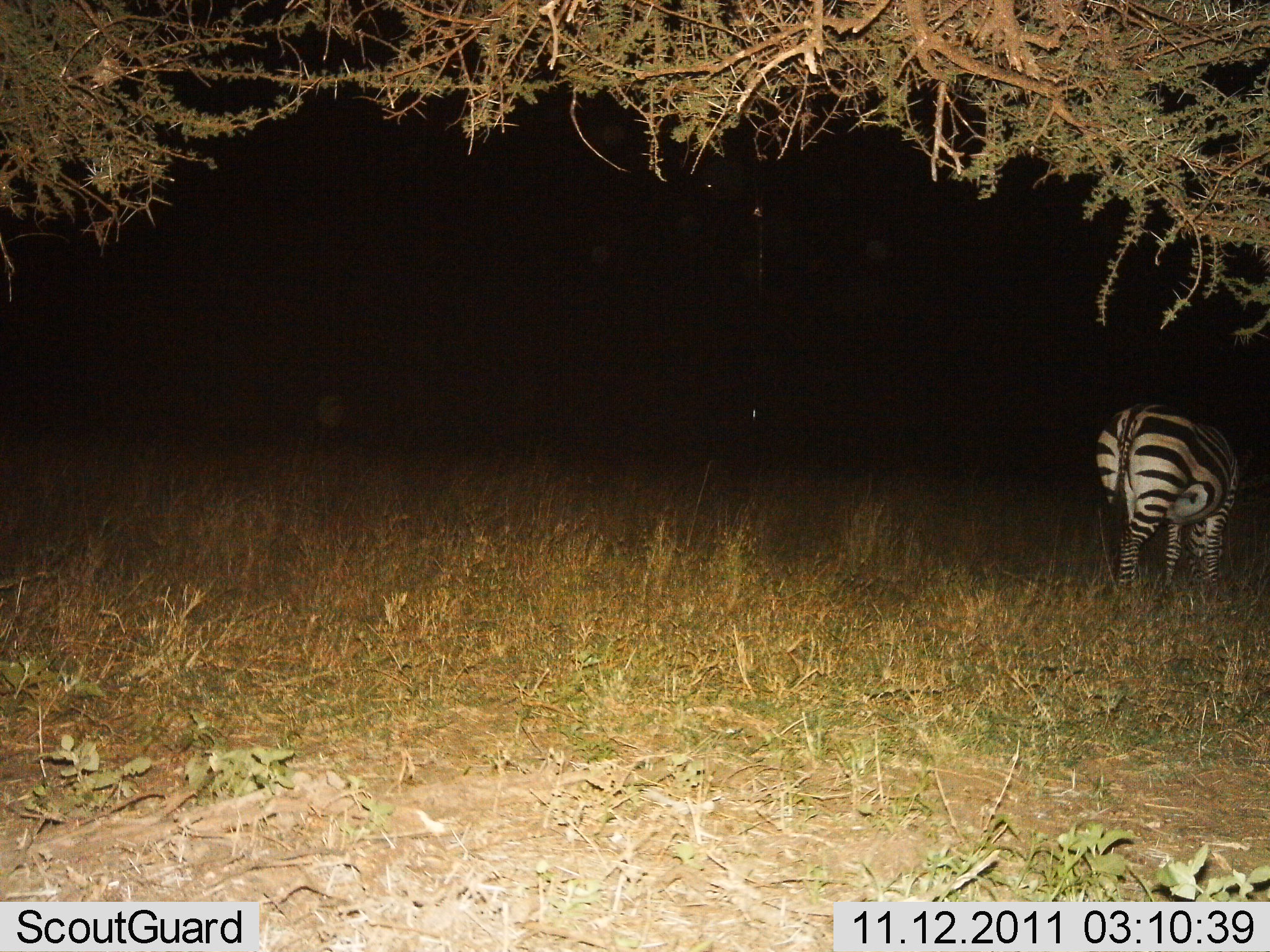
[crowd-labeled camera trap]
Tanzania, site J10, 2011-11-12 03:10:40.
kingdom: Animalia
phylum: Chordata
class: Mammalia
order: Perissodactyla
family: Equidae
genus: Equus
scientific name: Equus quagga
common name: plains zebra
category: zebra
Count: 1.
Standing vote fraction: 77%.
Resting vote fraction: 0%.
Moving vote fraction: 8%.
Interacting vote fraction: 0%.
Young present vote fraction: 0%.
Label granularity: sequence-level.